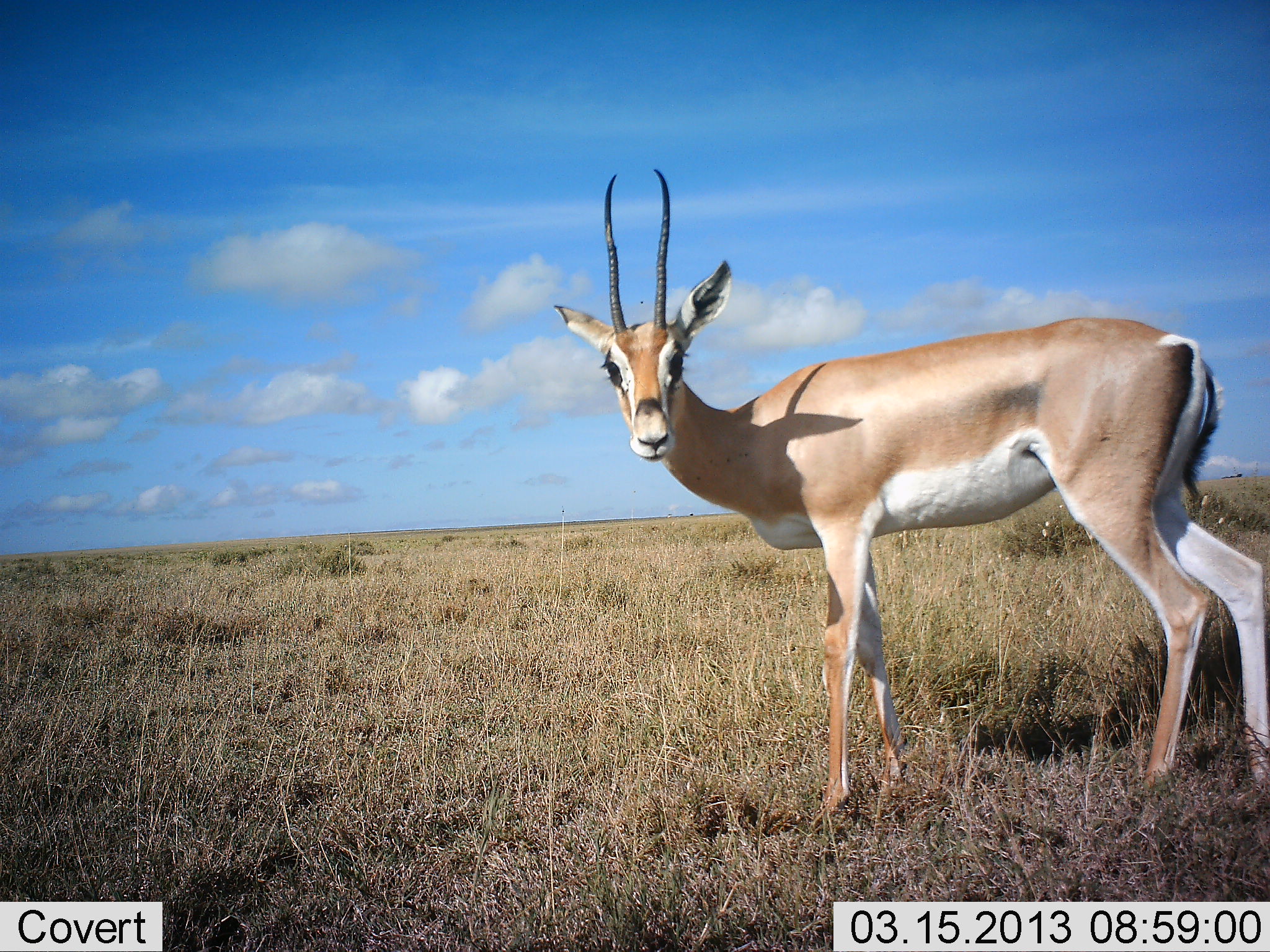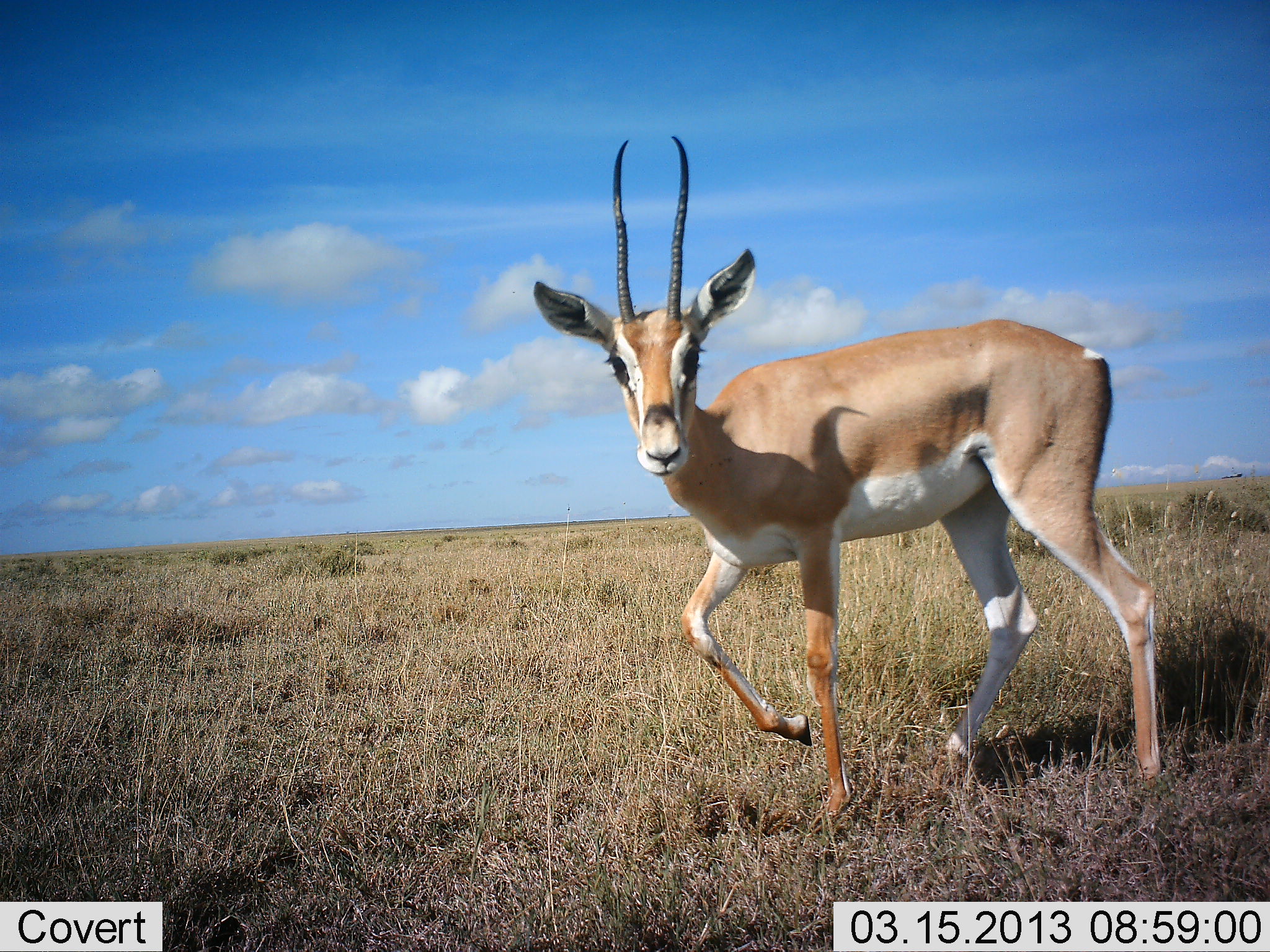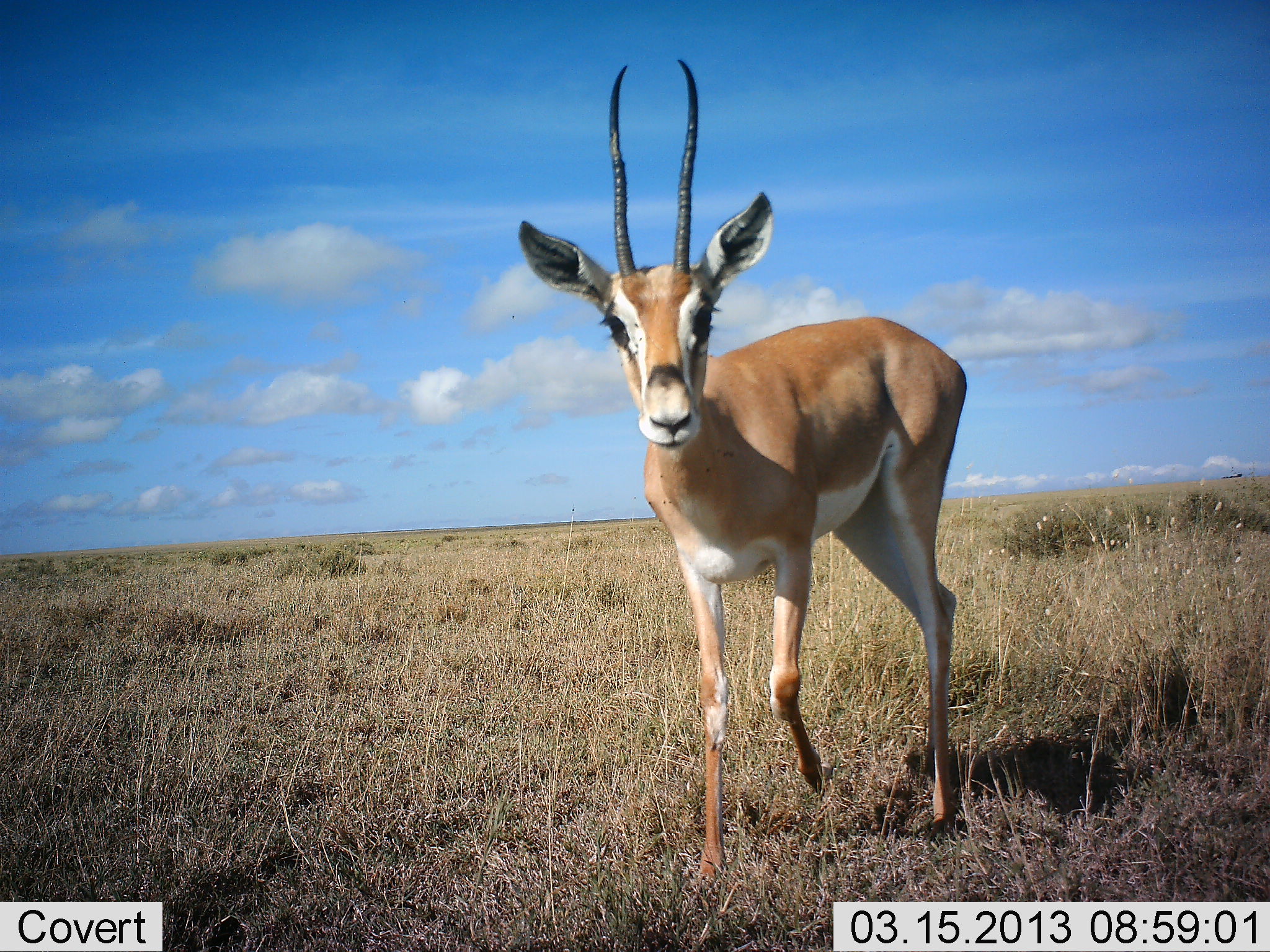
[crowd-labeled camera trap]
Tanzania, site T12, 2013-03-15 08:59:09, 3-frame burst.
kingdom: Animalia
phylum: Chordata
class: Mammalia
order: Artiodactyla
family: Bovidae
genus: Nanger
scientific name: Nanger granti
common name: grant's gazelle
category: gazellegrants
Gazellegrants (grant's gazelle) (Nanger granti), count 1. Behavior (volunteer vote fractions): standing 89%, resting 0%, moving 7%, interacting 4%. Young present (vote fraction): 0%. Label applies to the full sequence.